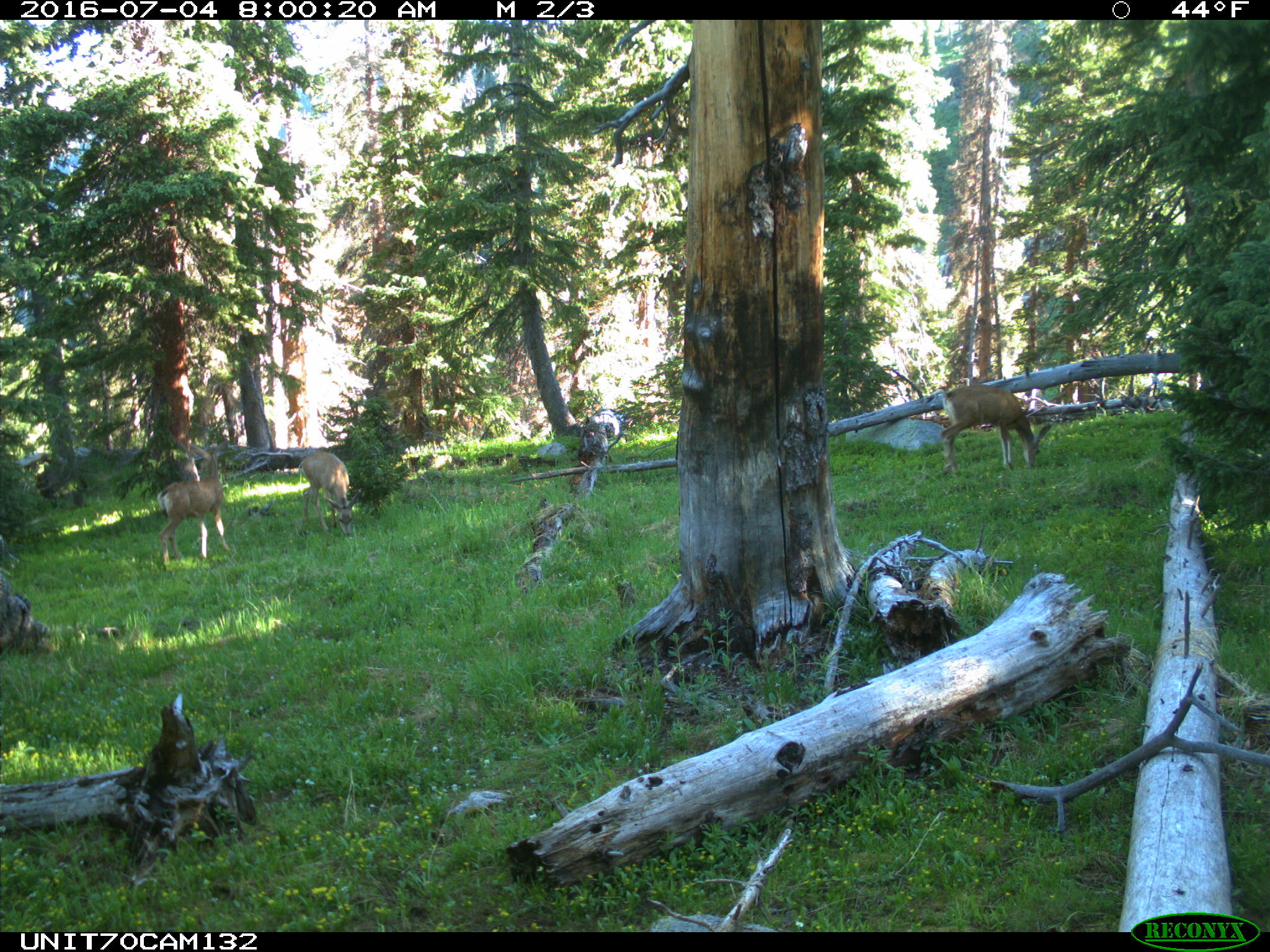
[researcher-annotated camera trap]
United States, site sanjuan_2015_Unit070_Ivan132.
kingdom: Animalia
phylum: Chordata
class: Mammalia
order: Artiodactyla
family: Cervidae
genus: Odocoileus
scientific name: Odocoileus hemionus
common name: mule deer